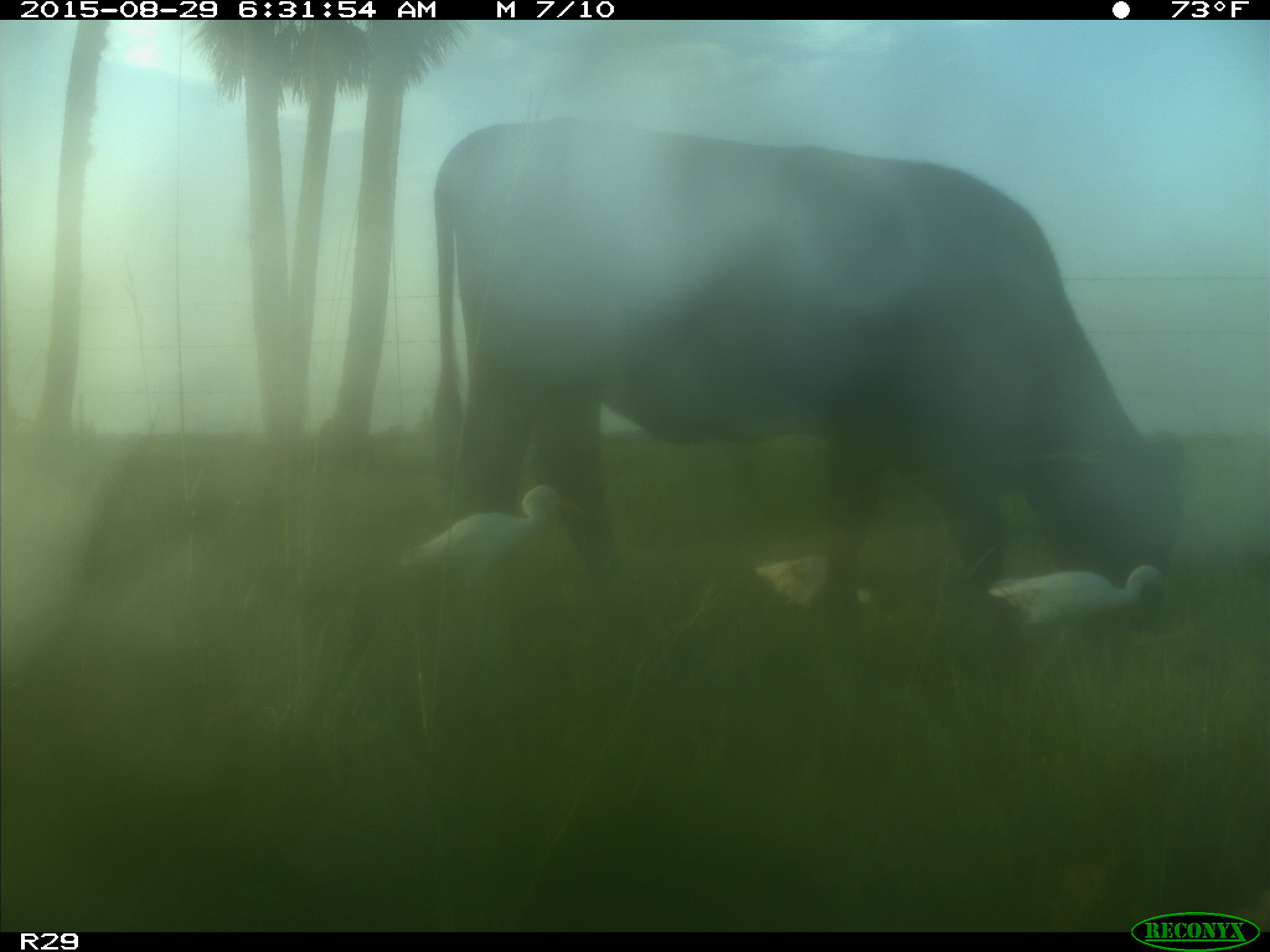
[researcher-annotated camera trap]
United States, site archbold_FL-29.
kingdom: Animalia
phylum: Chordata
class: Mammalia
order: Artiodactyla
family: Bovidae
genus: Bos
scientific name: Bos taurus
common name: domestic cow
Bos taurus (domestic cow).